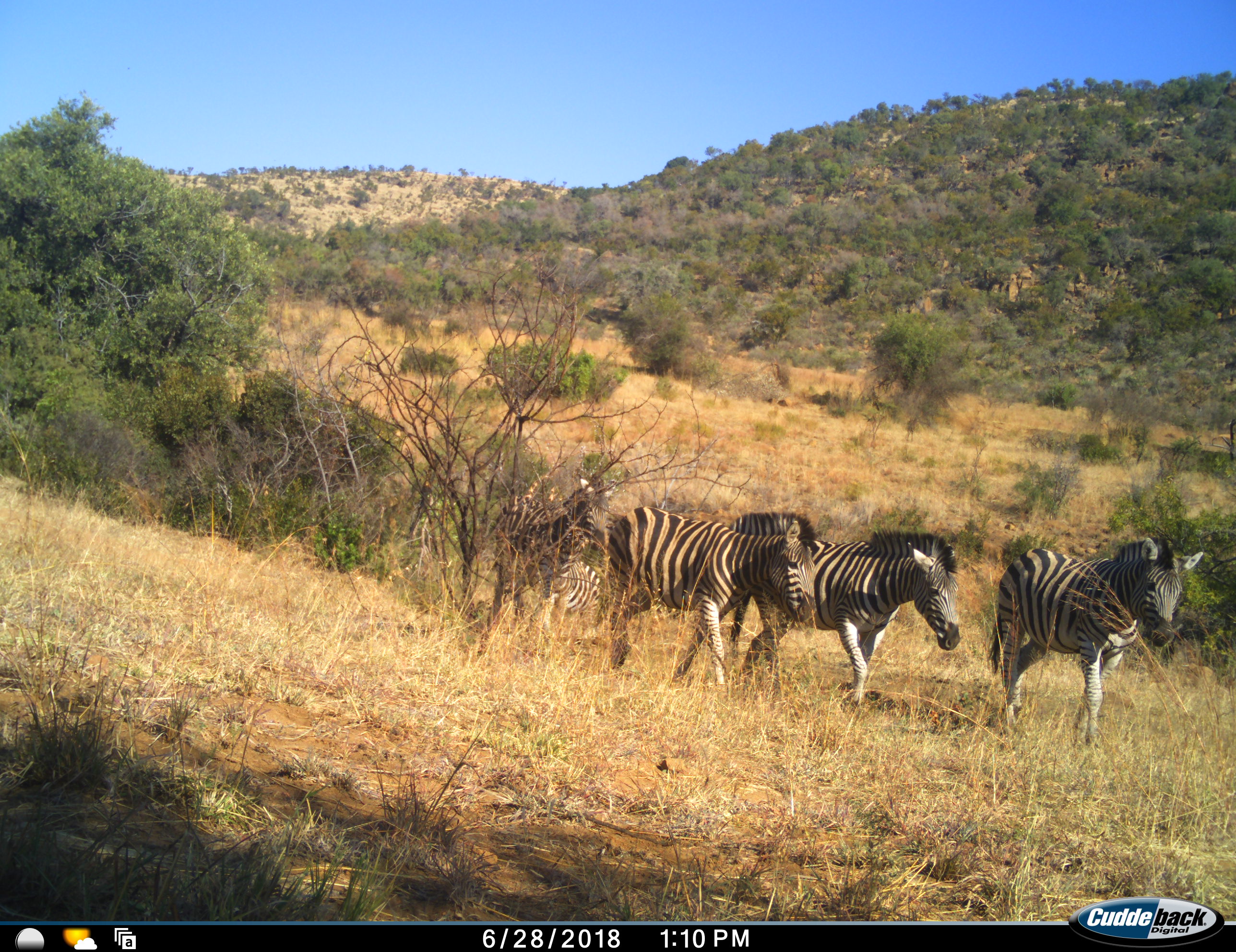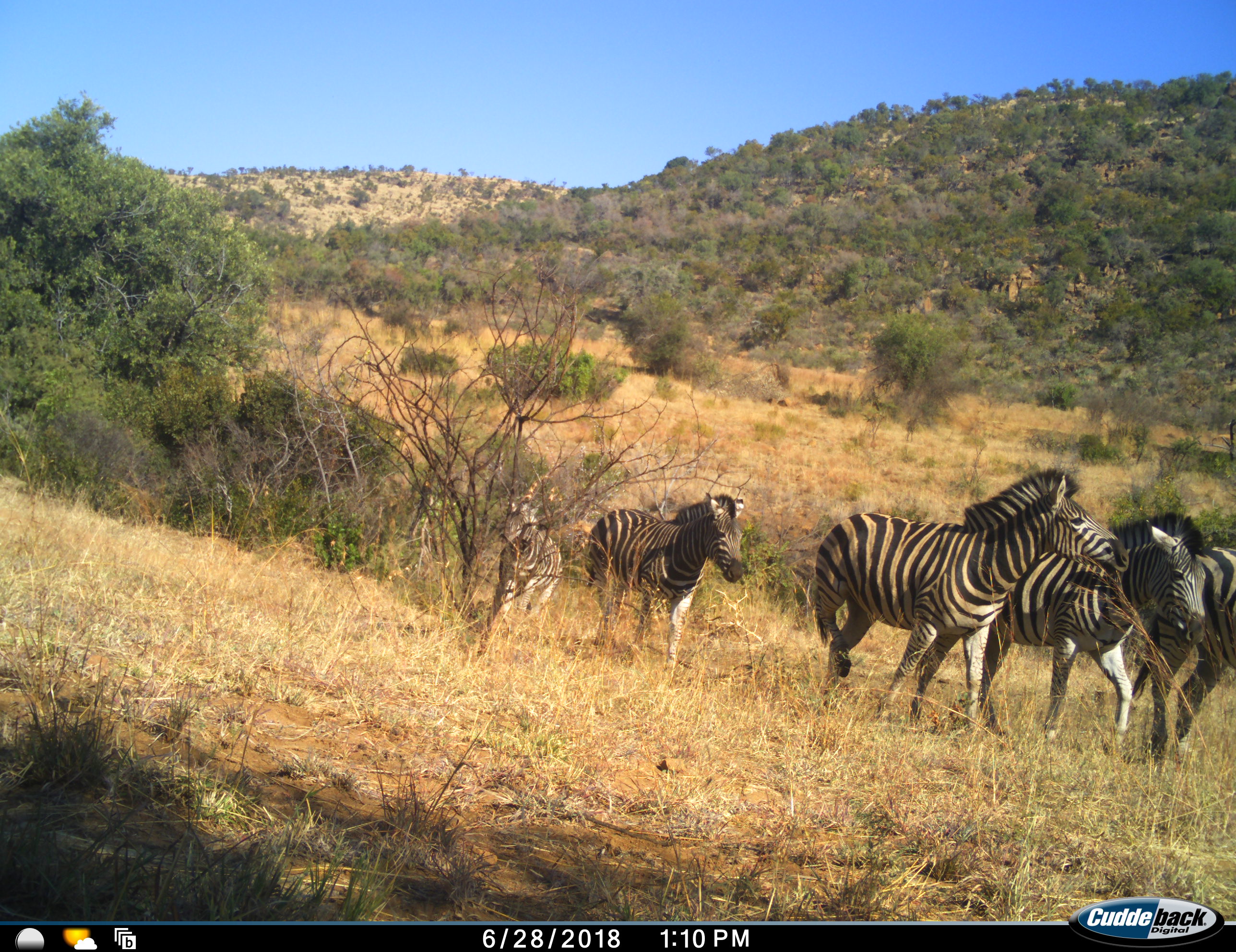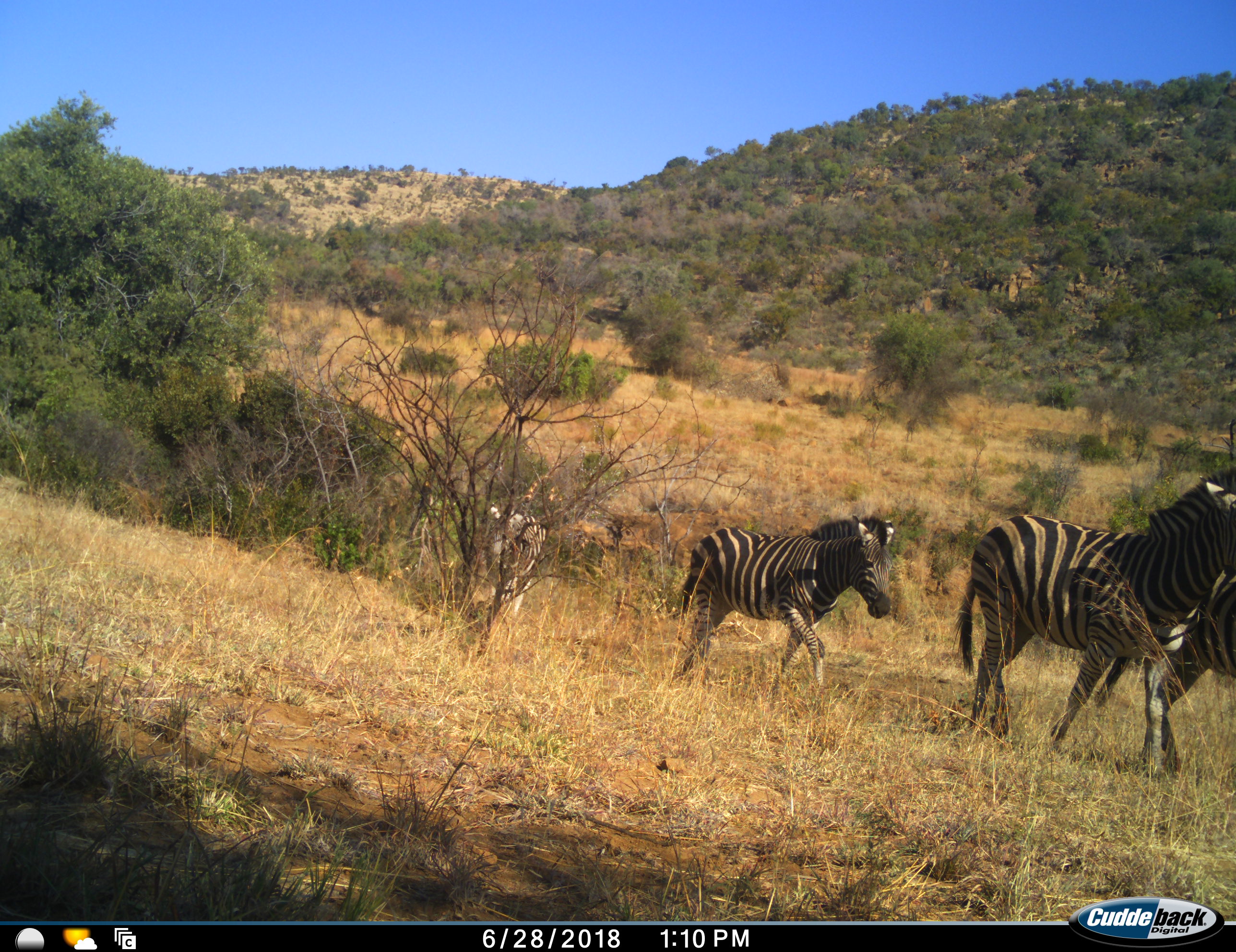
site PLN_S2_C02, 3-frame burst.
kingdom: Animalia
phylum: Chordata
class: Mammalia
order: Perissodactyla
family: Equidae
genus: Equus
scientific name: Equus quagga burchellii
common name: burchell's zebra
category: zebraburchells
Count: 5.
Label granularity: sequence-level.